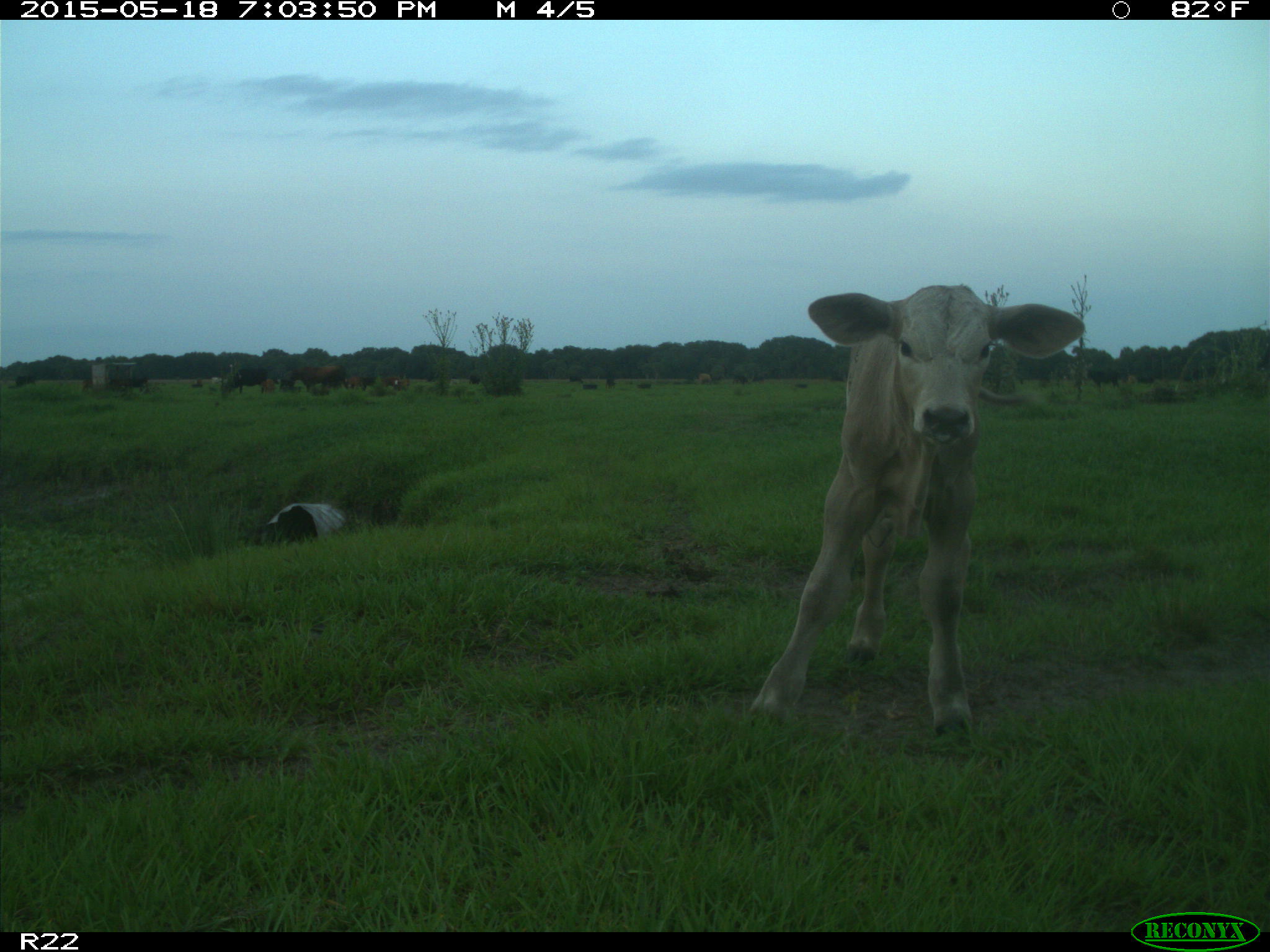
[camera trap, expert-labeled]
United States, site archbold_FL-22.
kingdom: Animalia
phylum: Chordata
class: Mammalia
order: Artiodactyla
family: Bovidae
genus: Bos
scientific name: Bos taurus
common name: domestic cow